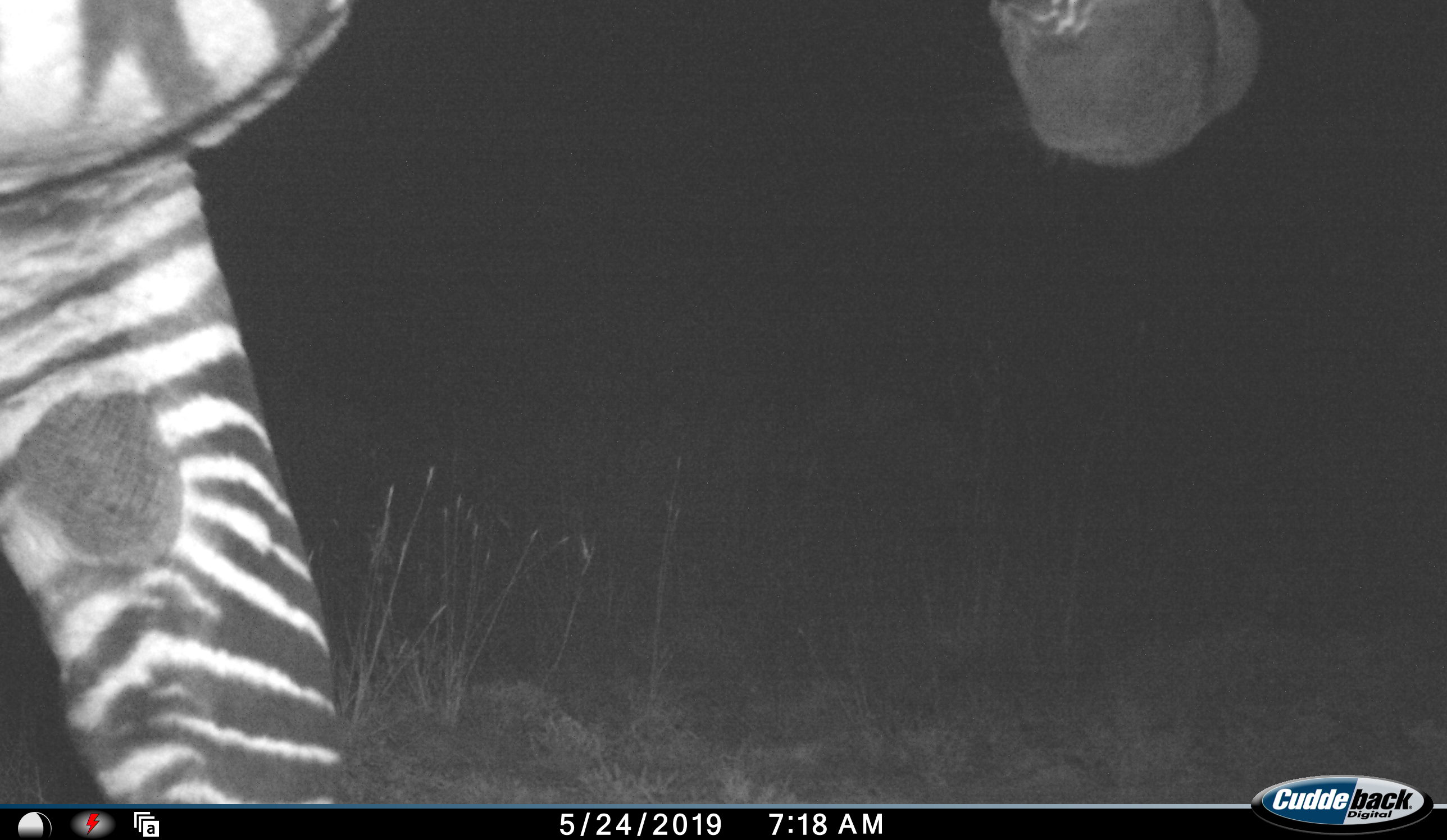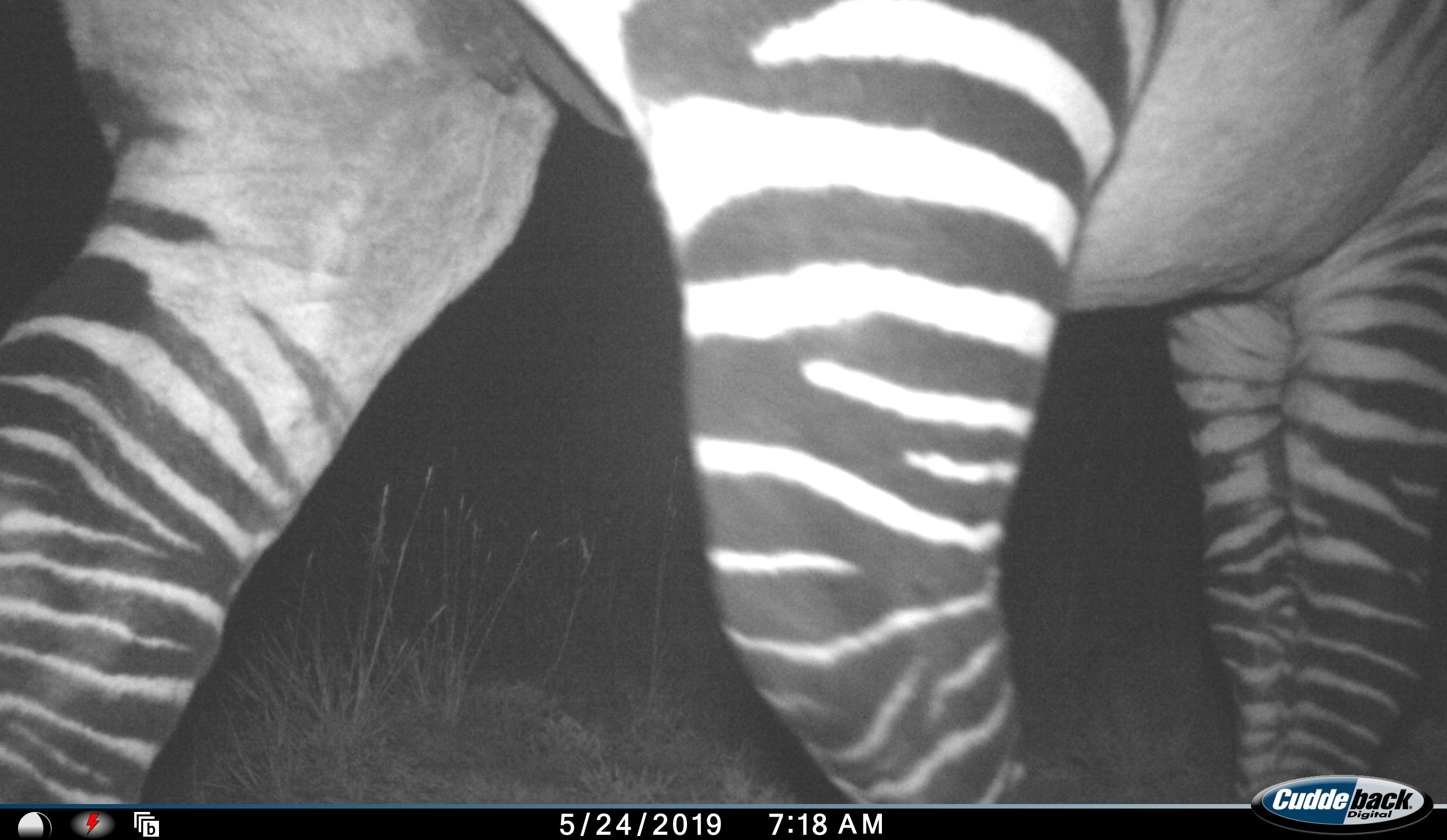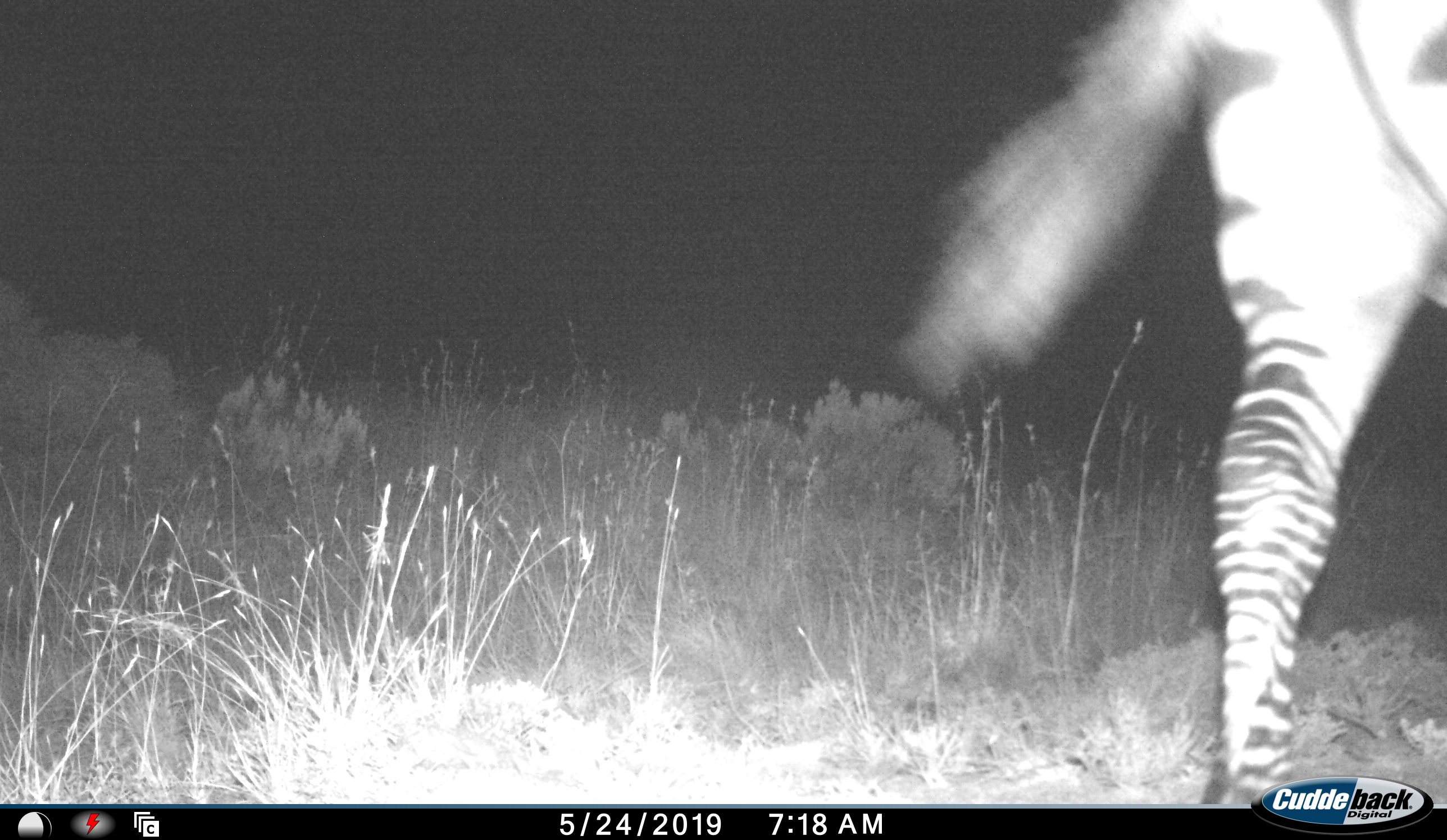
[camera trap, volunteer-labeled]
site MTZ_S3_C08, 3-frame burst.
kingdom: Animalia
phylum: Chordata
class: Mammalia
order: Perissodactyla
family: Equidae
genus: Equus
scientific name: Equus zebra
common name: mountain zebra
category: zebramountain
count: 1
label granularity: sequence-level